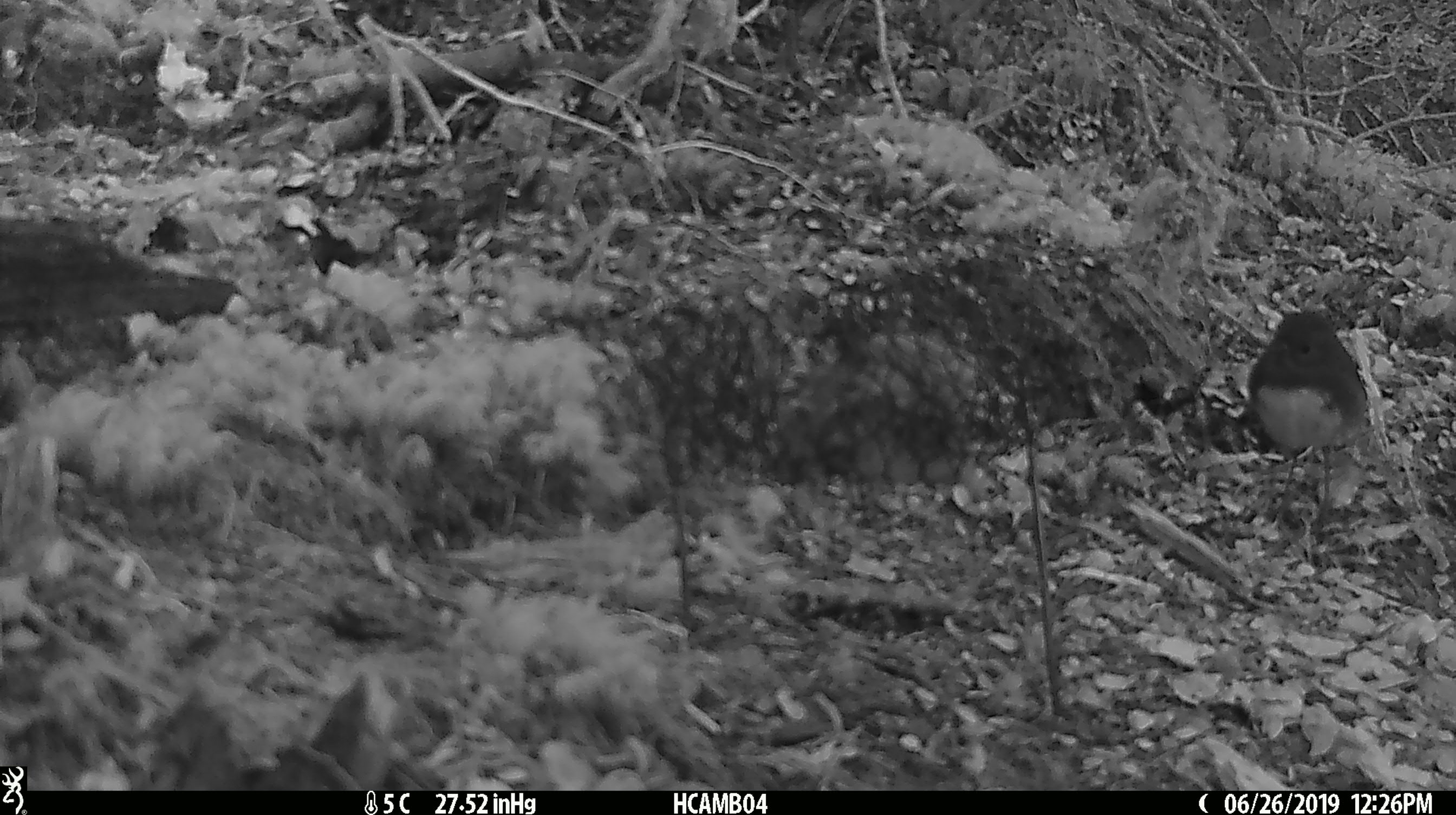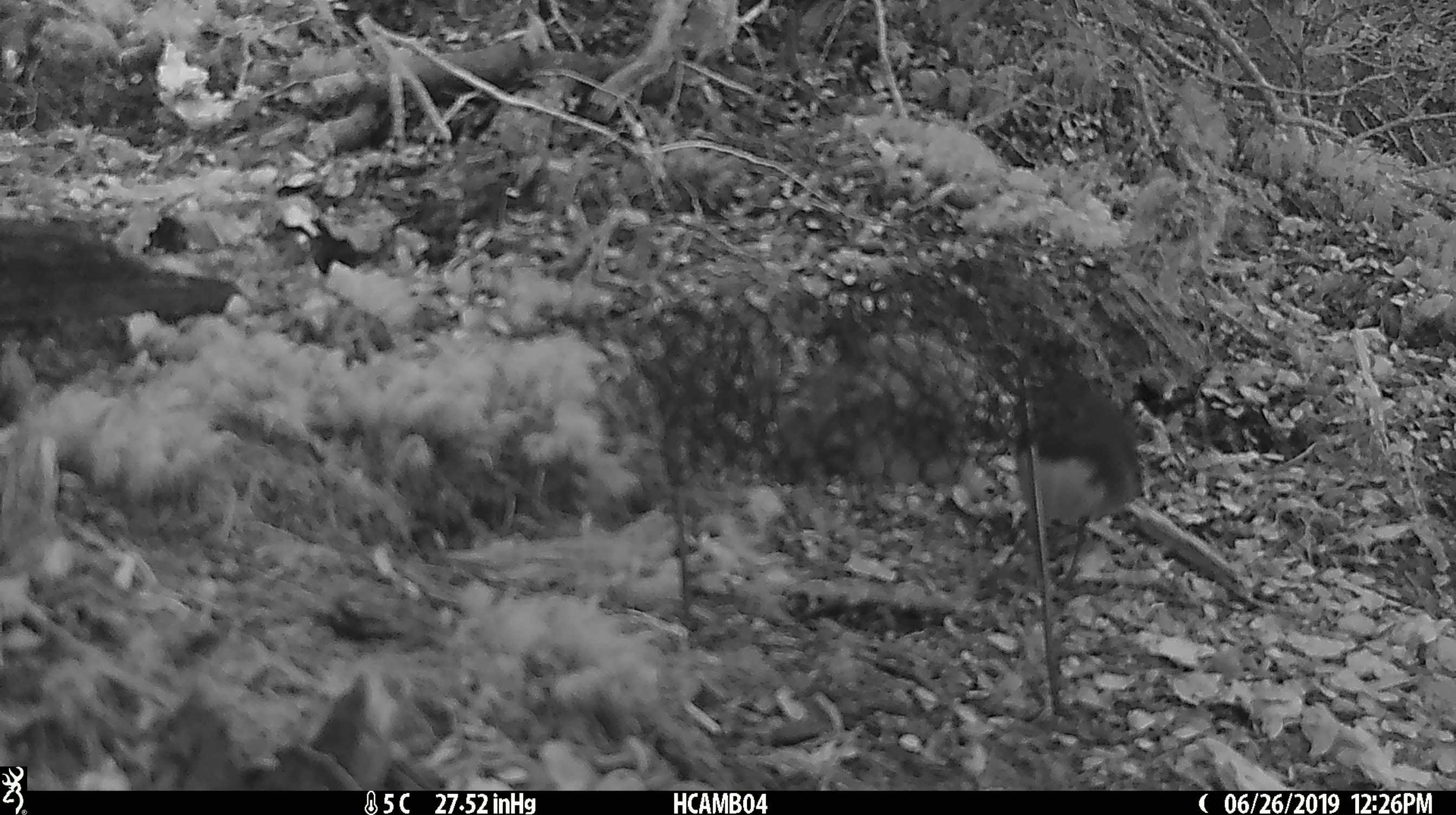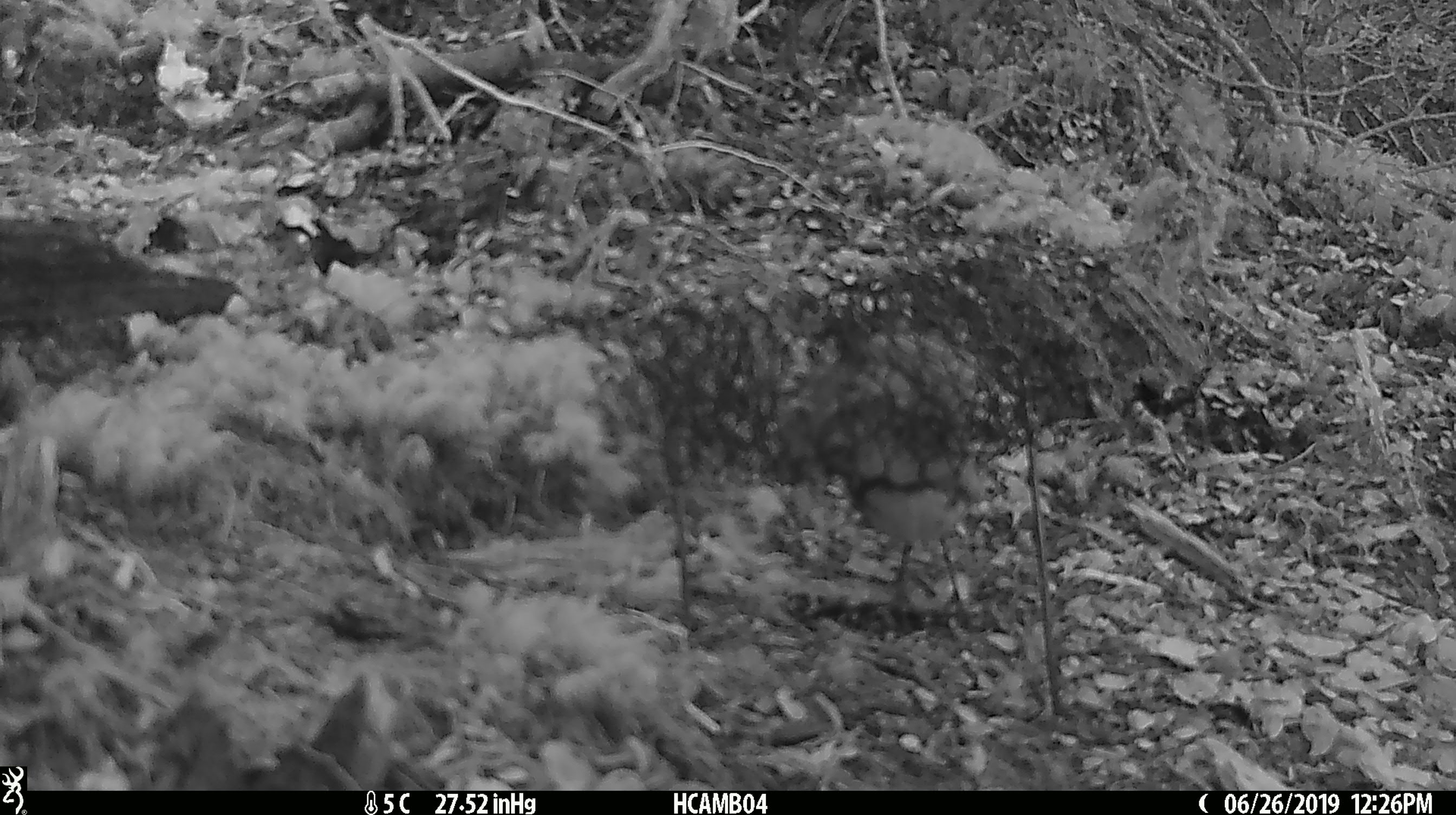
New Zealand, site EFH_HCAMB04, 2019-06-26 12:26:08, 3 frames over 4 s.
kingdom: Animalia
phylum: Chordata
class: Aves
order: Passeriformes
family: Petroicidae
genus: Petroica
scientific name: Petroica australis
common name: new zealand robin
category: robin